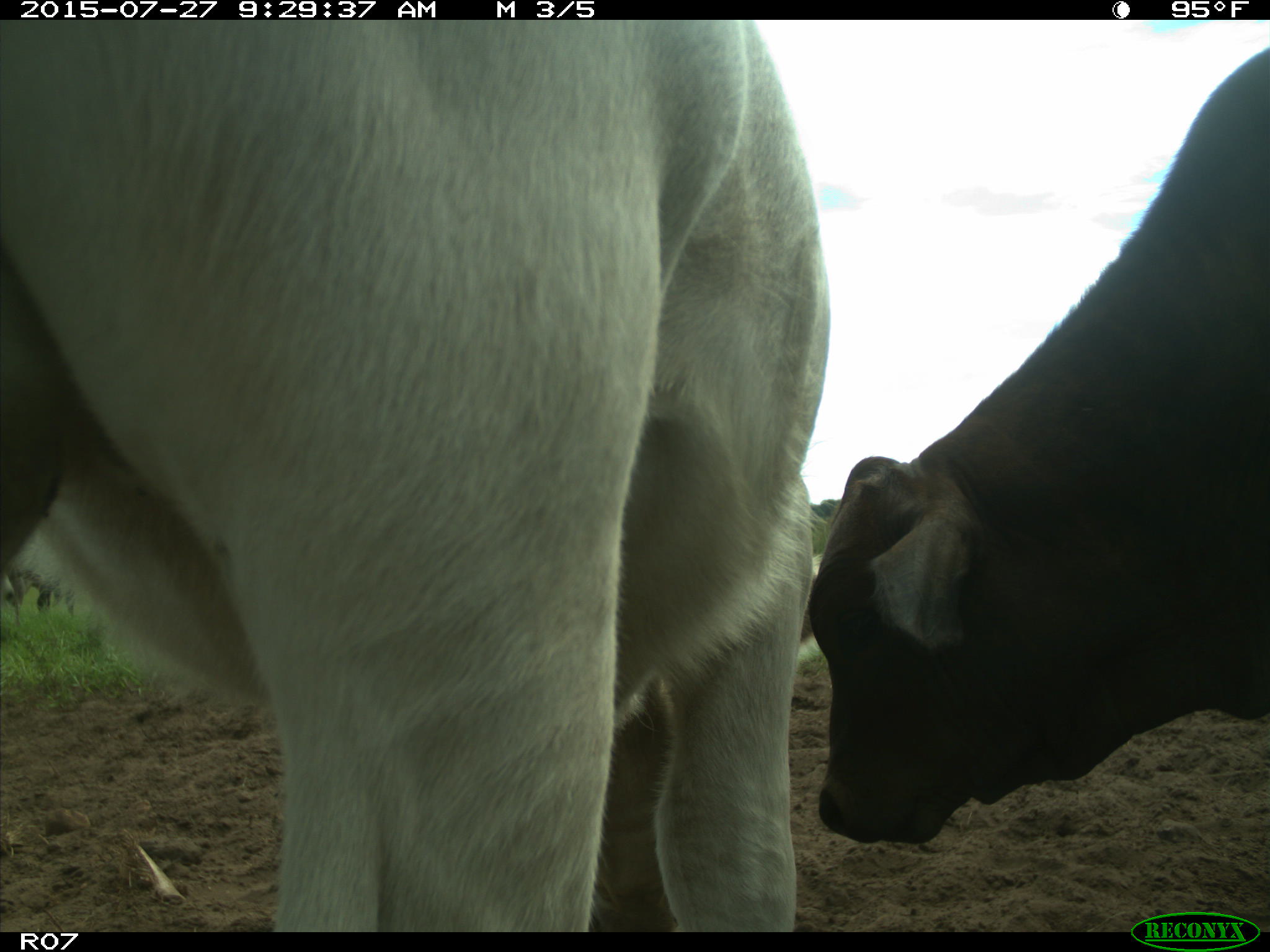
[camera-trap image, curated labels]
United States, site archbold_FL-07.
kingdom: Animalia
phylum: Chordata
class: Mammalia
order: Artiodactyla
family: Bovidae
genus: Bos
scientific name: Bos taurus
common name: domestic cow